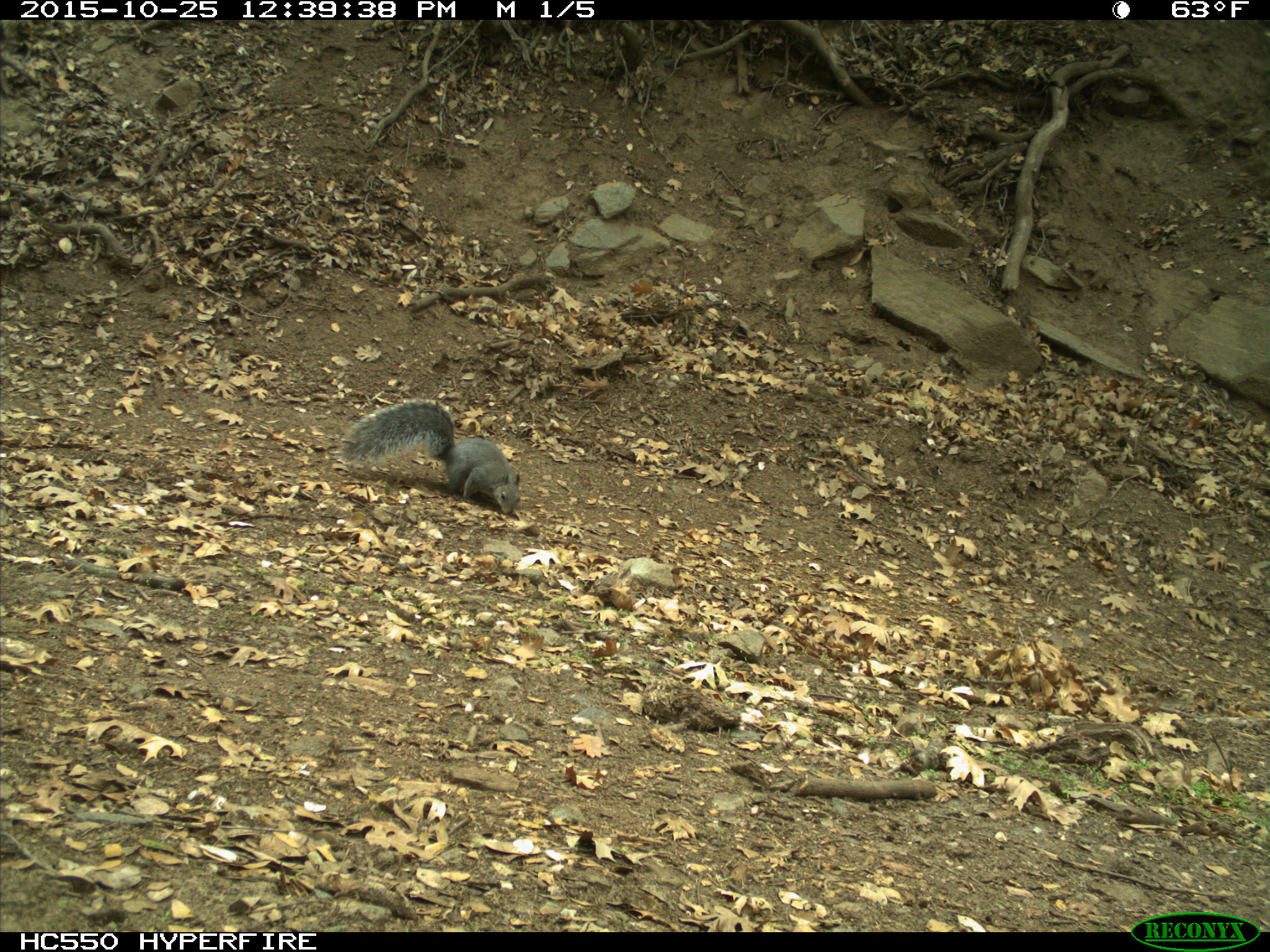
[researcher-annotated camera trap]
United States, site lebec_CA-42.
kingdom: Animalia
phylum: Chordata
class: Mammalia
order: Rodentia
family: Sciuridae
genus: Sciurus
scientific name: Sciurus carolinensis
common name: eastern gray squirrel